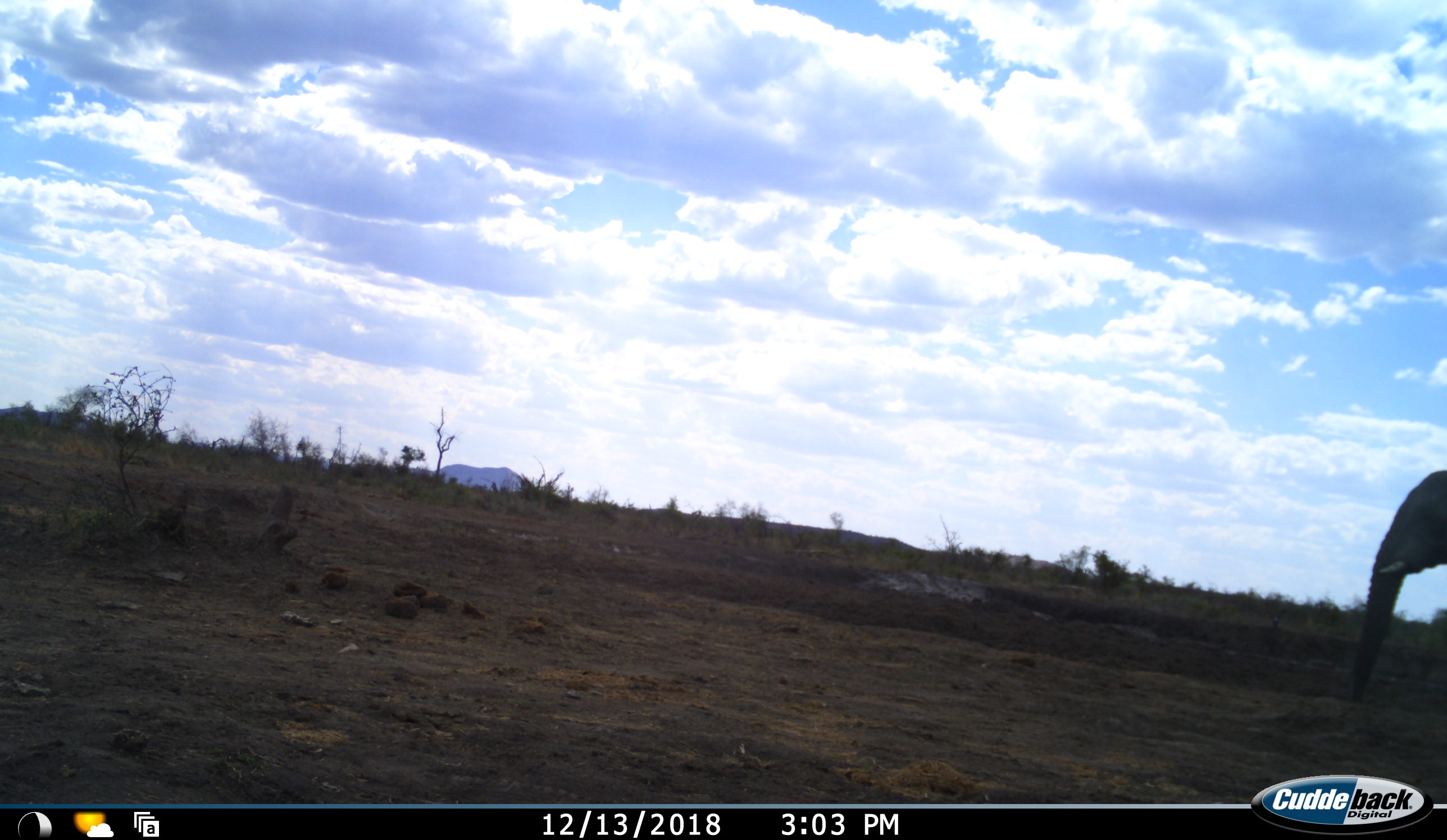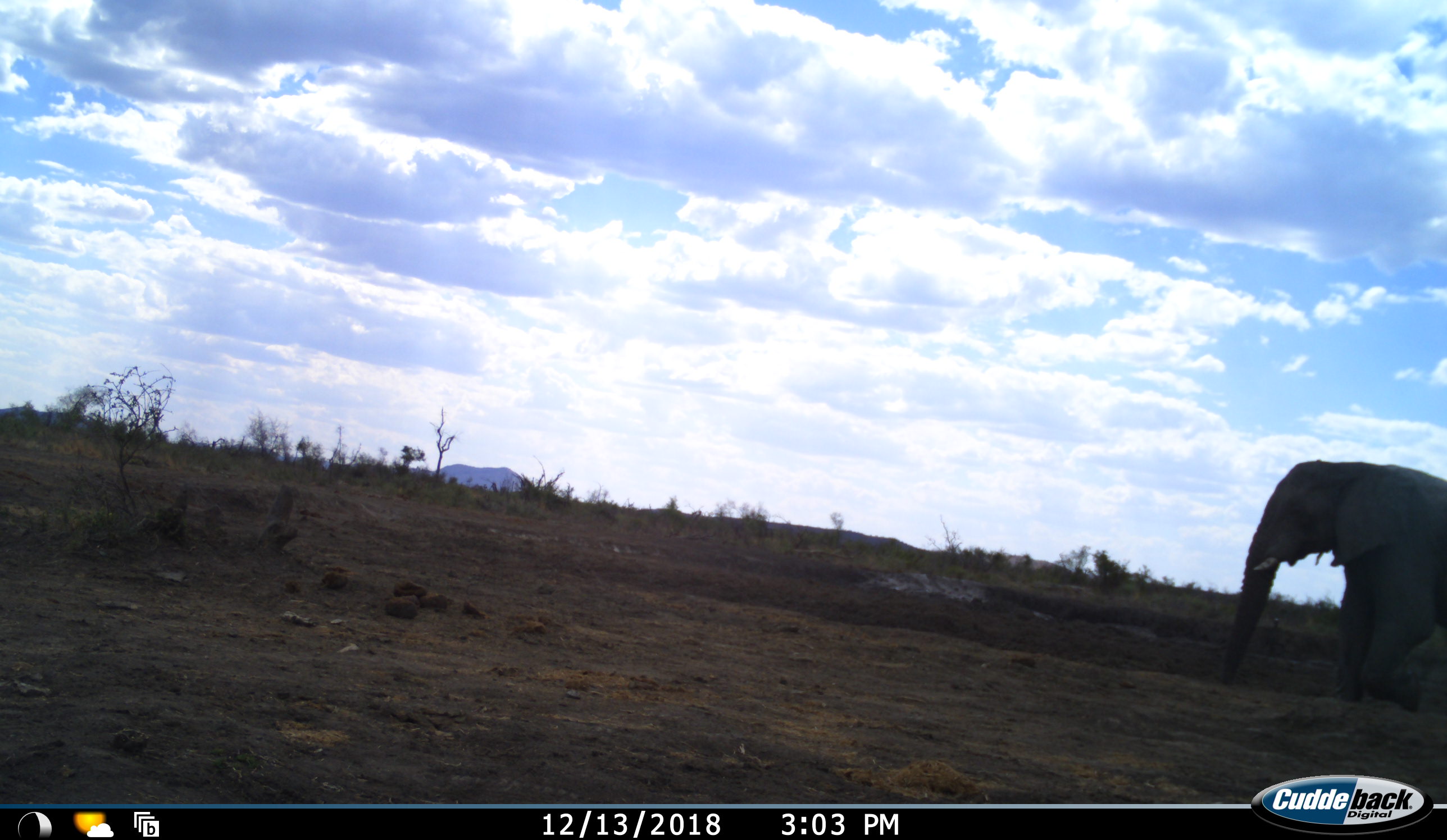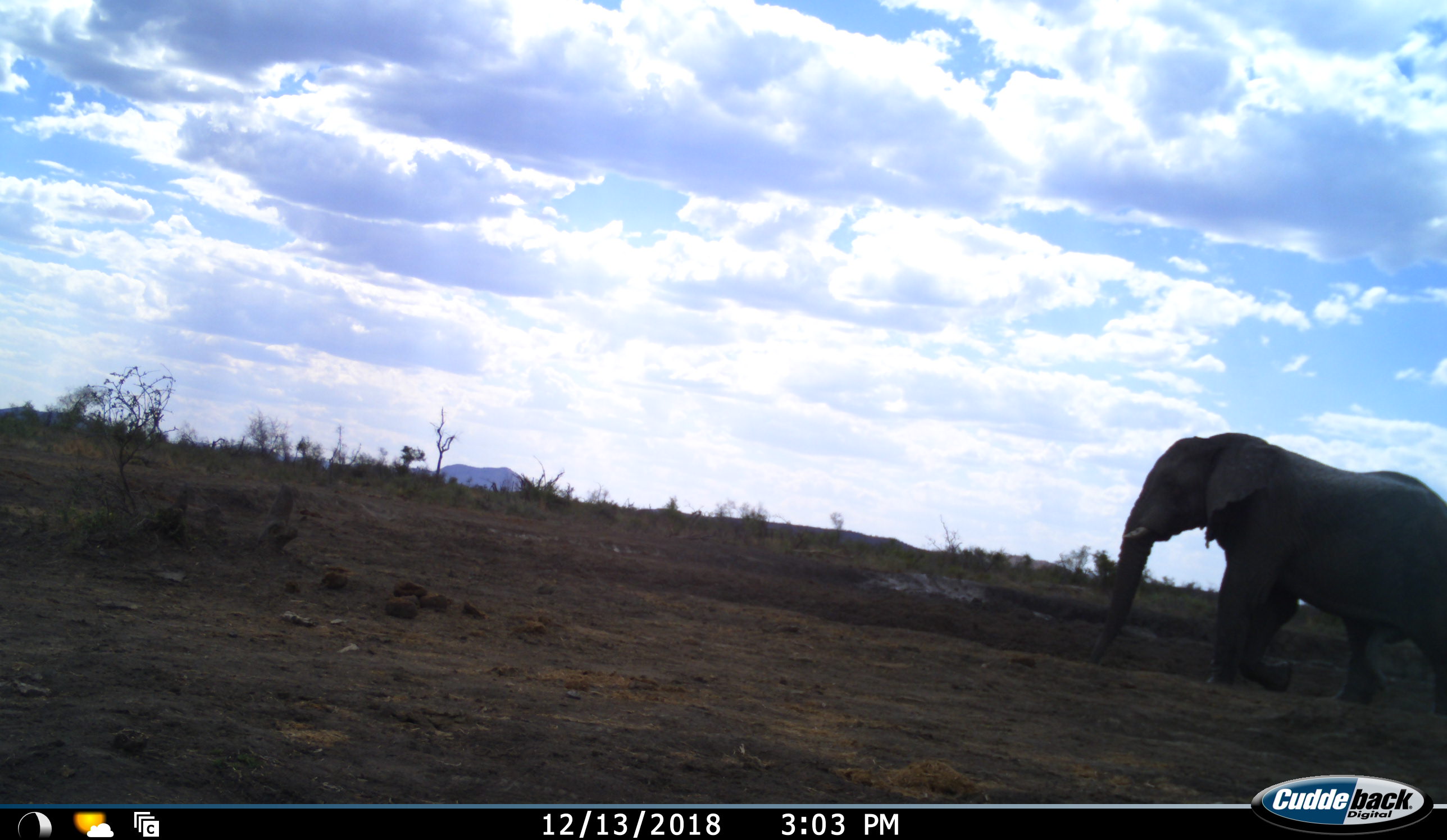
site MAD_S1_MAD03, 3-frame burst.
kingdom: Animalia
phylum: Chordata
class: Mammalia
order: Proboscidea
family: Elephantidae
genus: Loxodonta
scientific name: Loxodonta africana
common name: african bush elephant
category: elephant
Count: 1.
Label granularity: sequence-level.